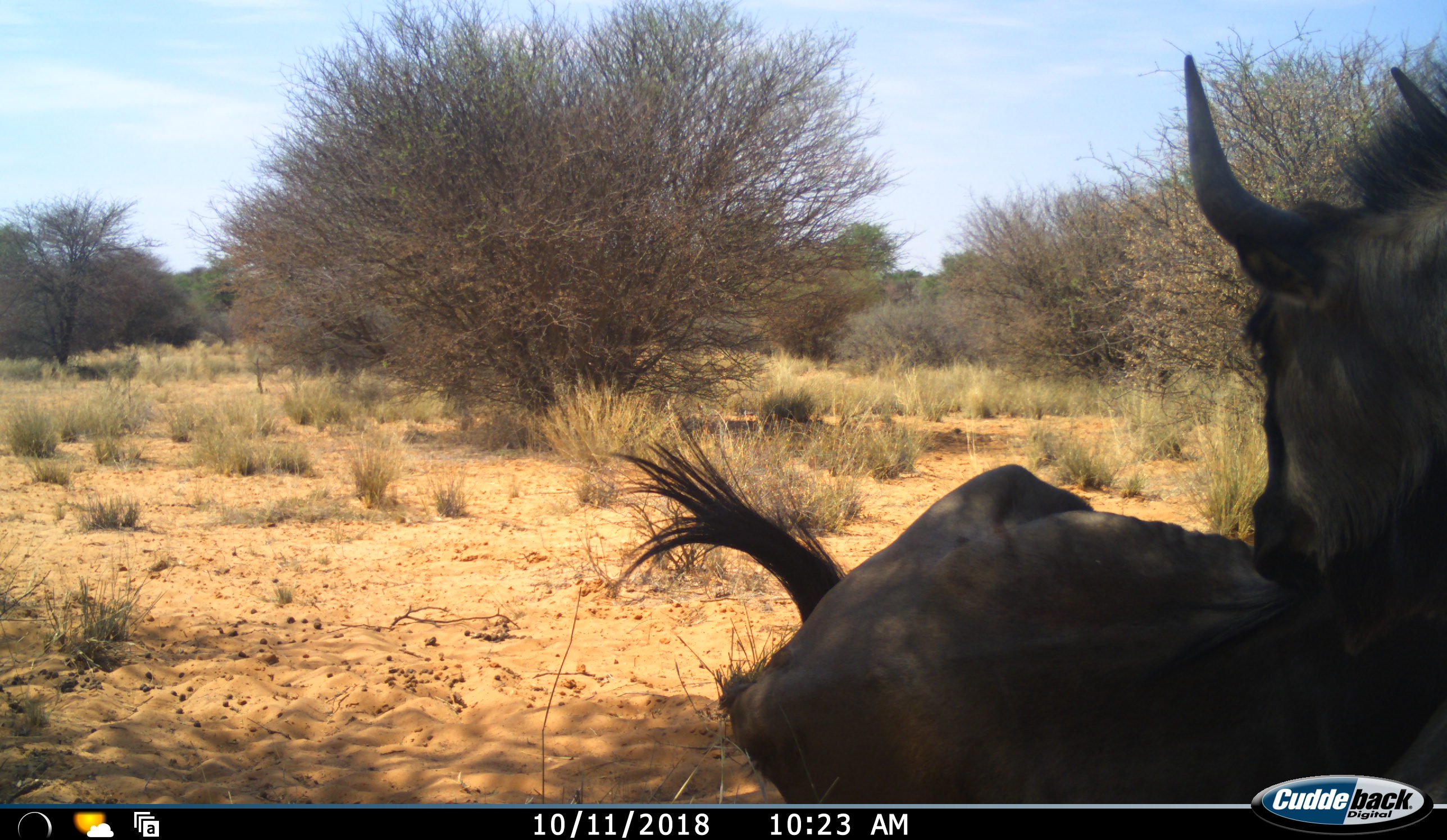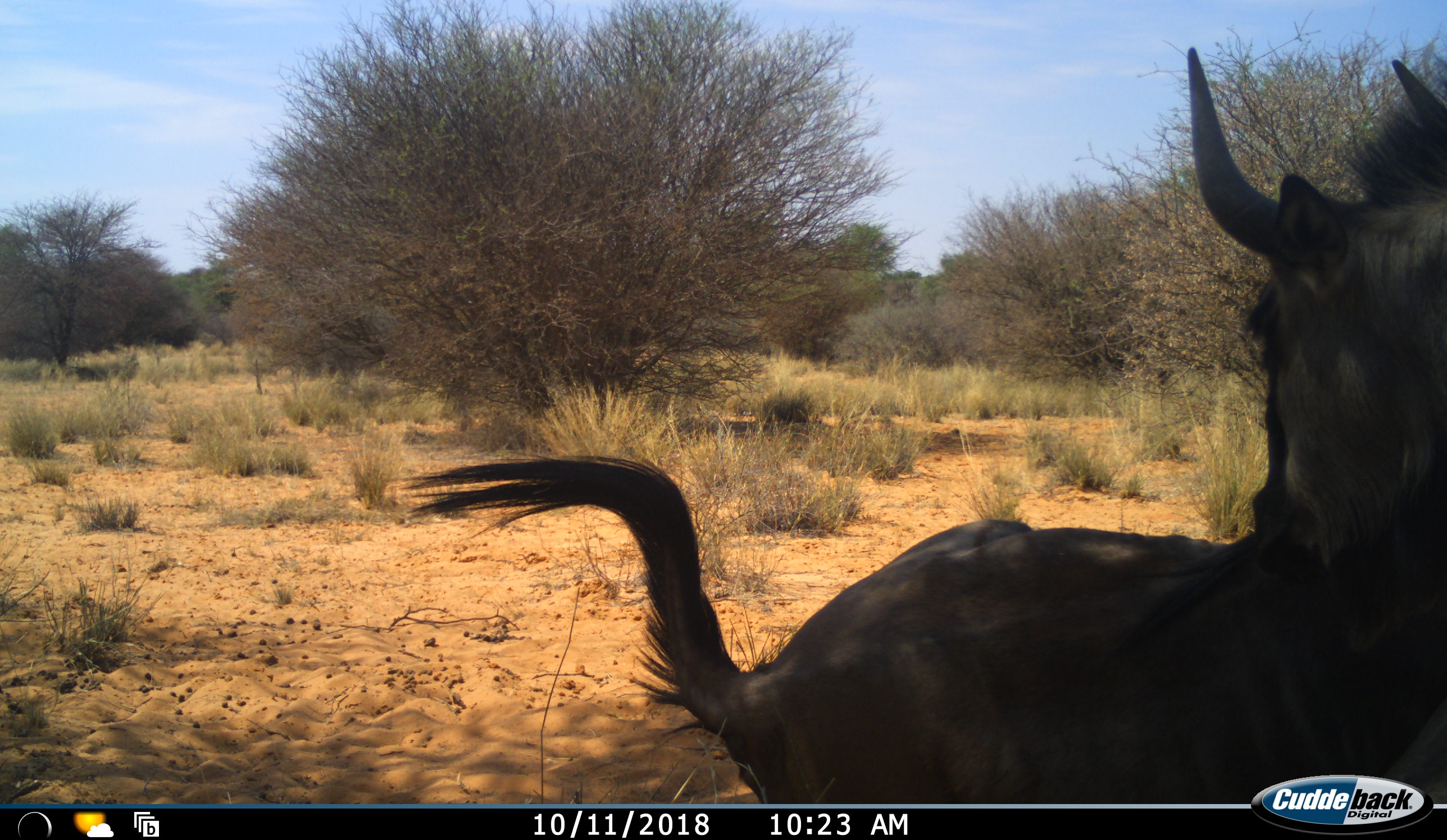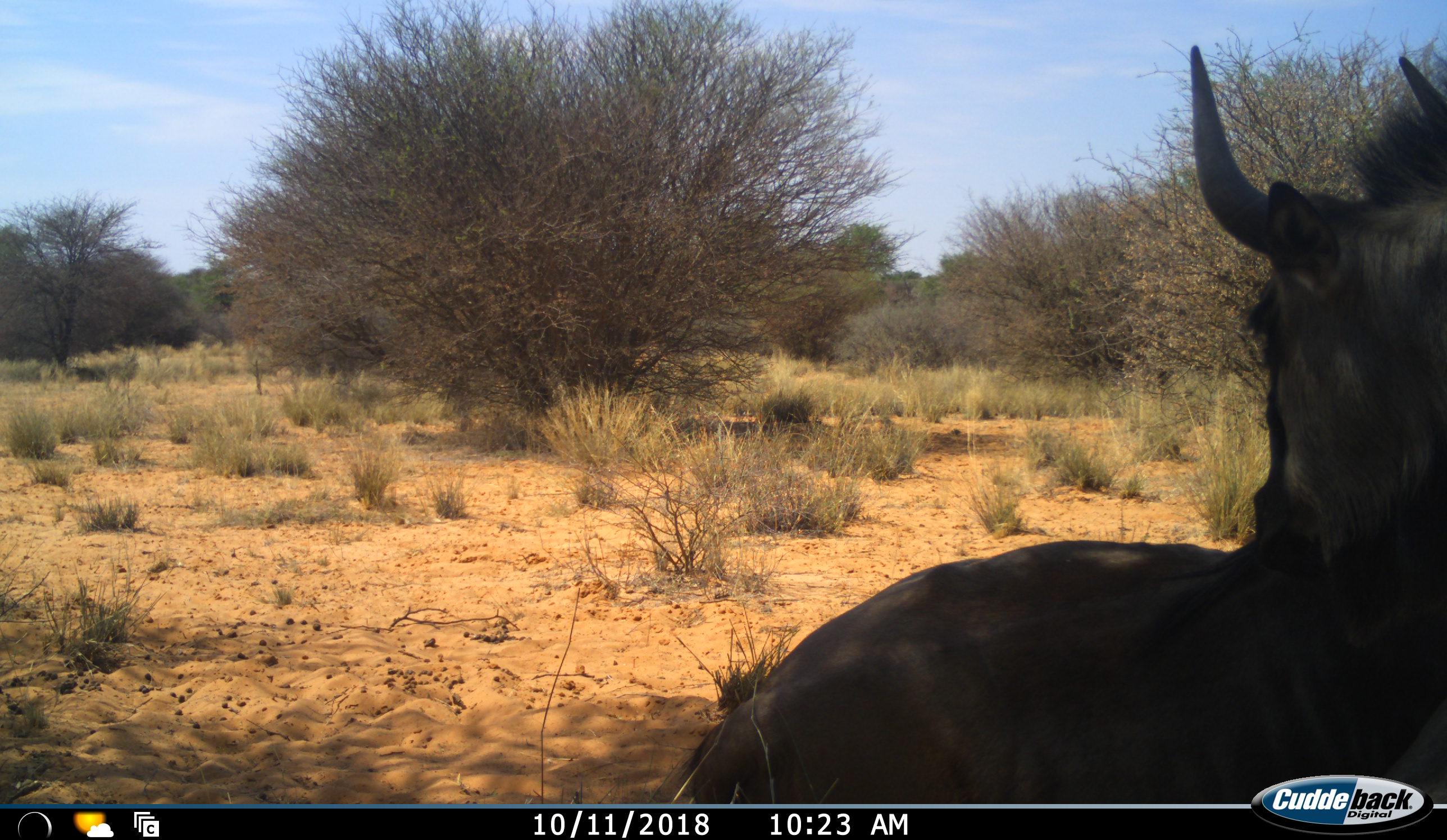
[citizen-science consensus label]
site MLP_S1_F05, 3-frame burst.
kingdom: Animalia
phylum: Chordata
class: Mammalia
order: Artiodactyla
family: Bovidae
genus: Connochaetes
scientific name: Connochaetes taurinus taurinus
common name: blue wildebeest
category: wildebeestblue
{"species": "wildebeestblue (blue wildebeest) (Connochaetes taurinus taurinus)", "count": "1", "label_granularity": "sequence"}